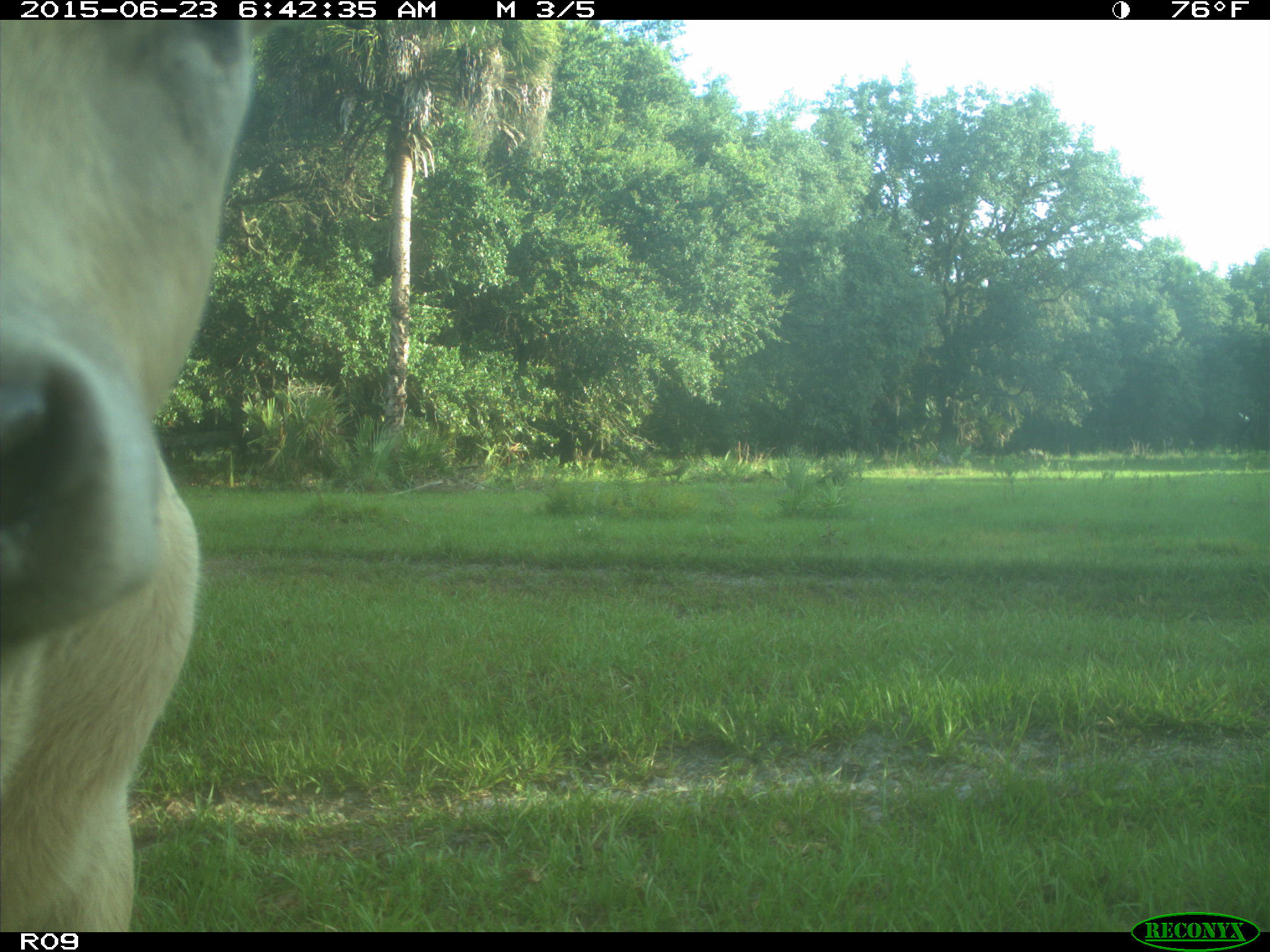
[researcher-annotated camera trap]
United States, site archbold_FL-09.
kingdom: Animalia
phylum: Chordata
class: Mammalia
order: Artiodactyla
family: Bovidae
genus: Bos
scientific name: Bos taurus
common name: domestic cow